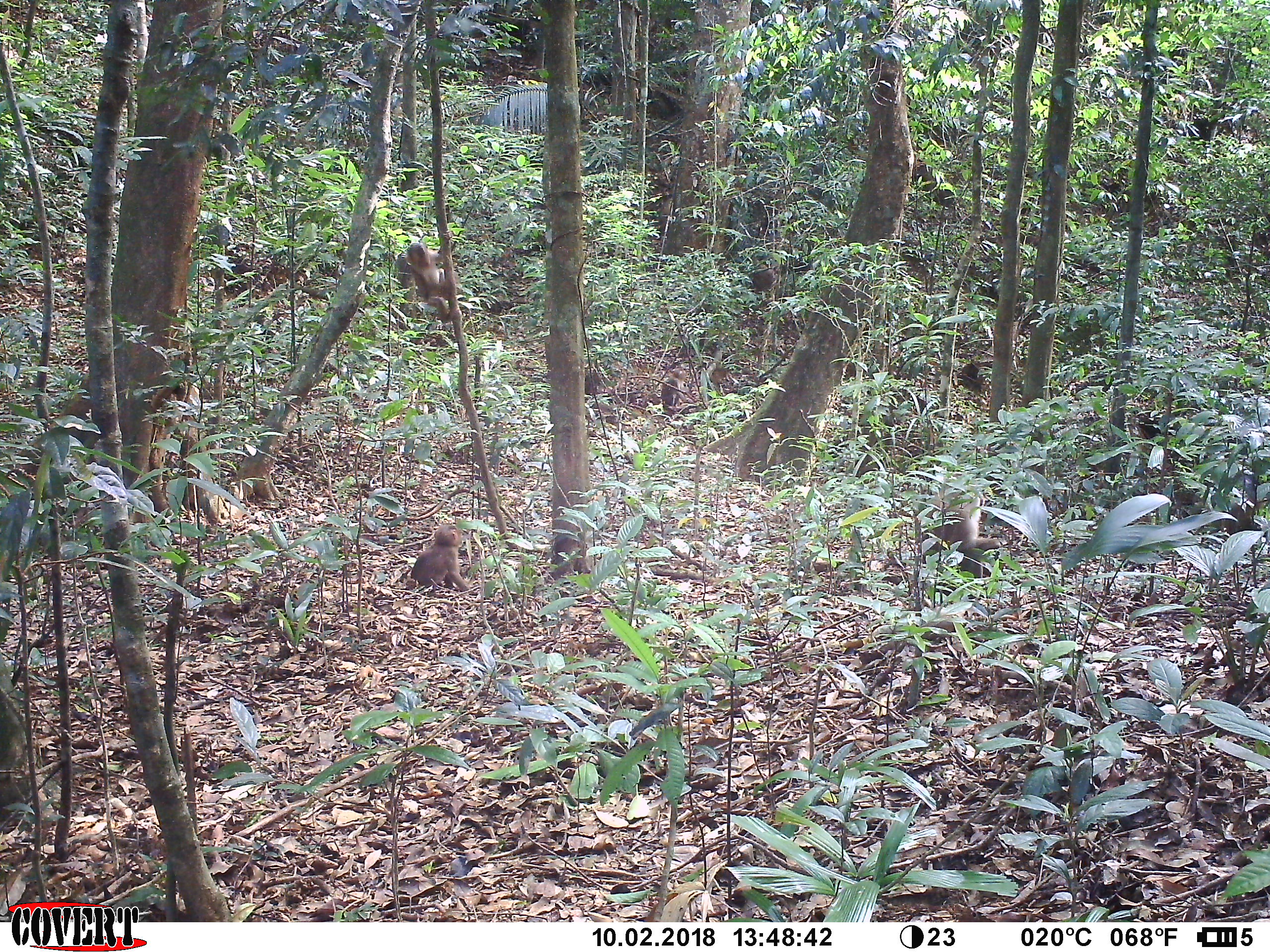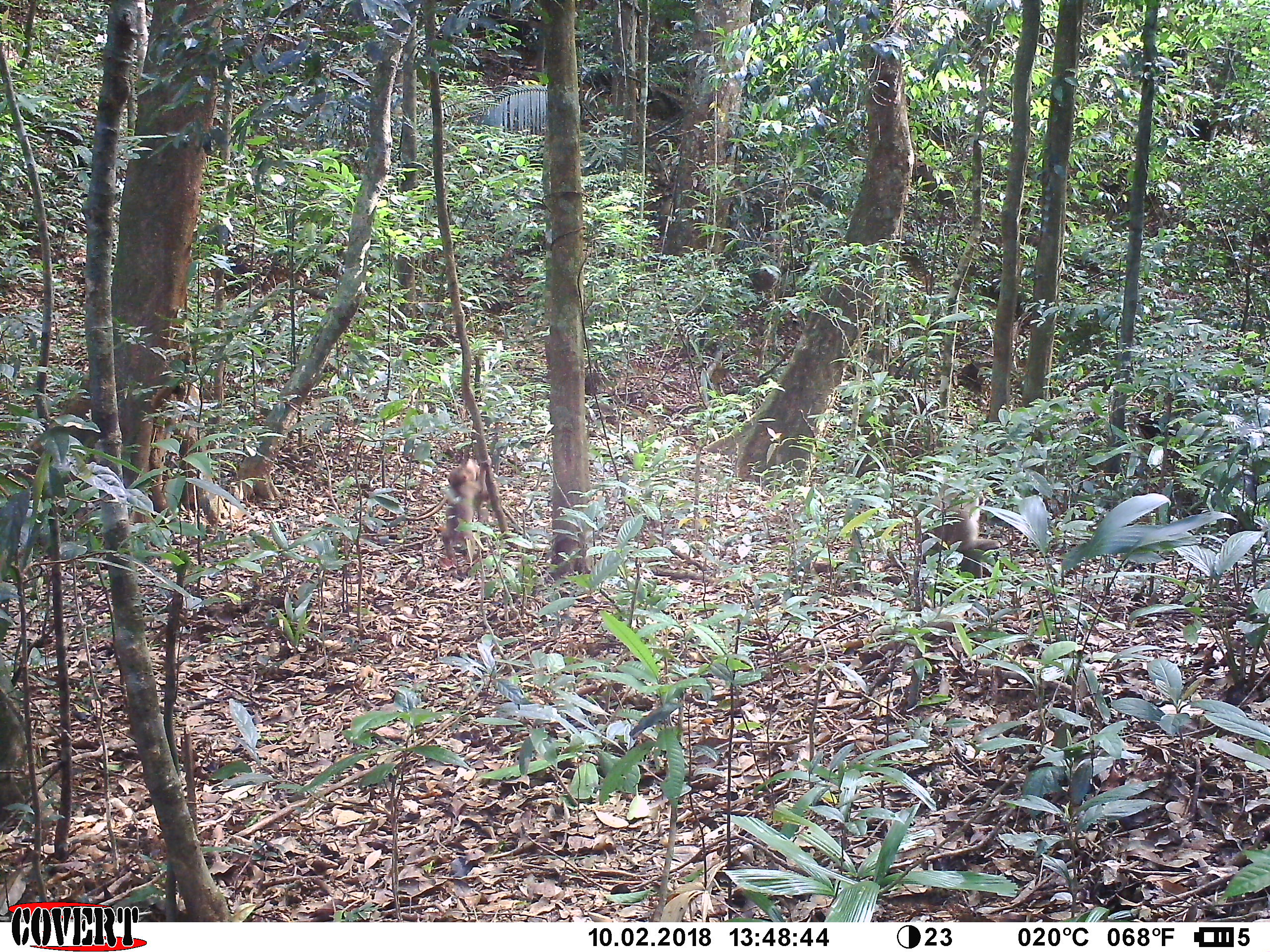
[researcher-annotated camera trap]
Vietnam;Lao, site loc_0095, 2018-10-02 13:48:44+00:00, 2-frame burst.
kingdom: Animalia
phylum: Chordata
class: Mammalia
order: Primates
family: Cercopithecidae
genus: Macaca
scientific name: Macaca nemestrina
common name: pig-tailed macaque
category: pig tailed macaque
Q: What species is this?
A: Pig tailed macaque (pig-tailed macaque) (Macaca nemestrina).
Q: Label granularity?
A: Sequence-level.